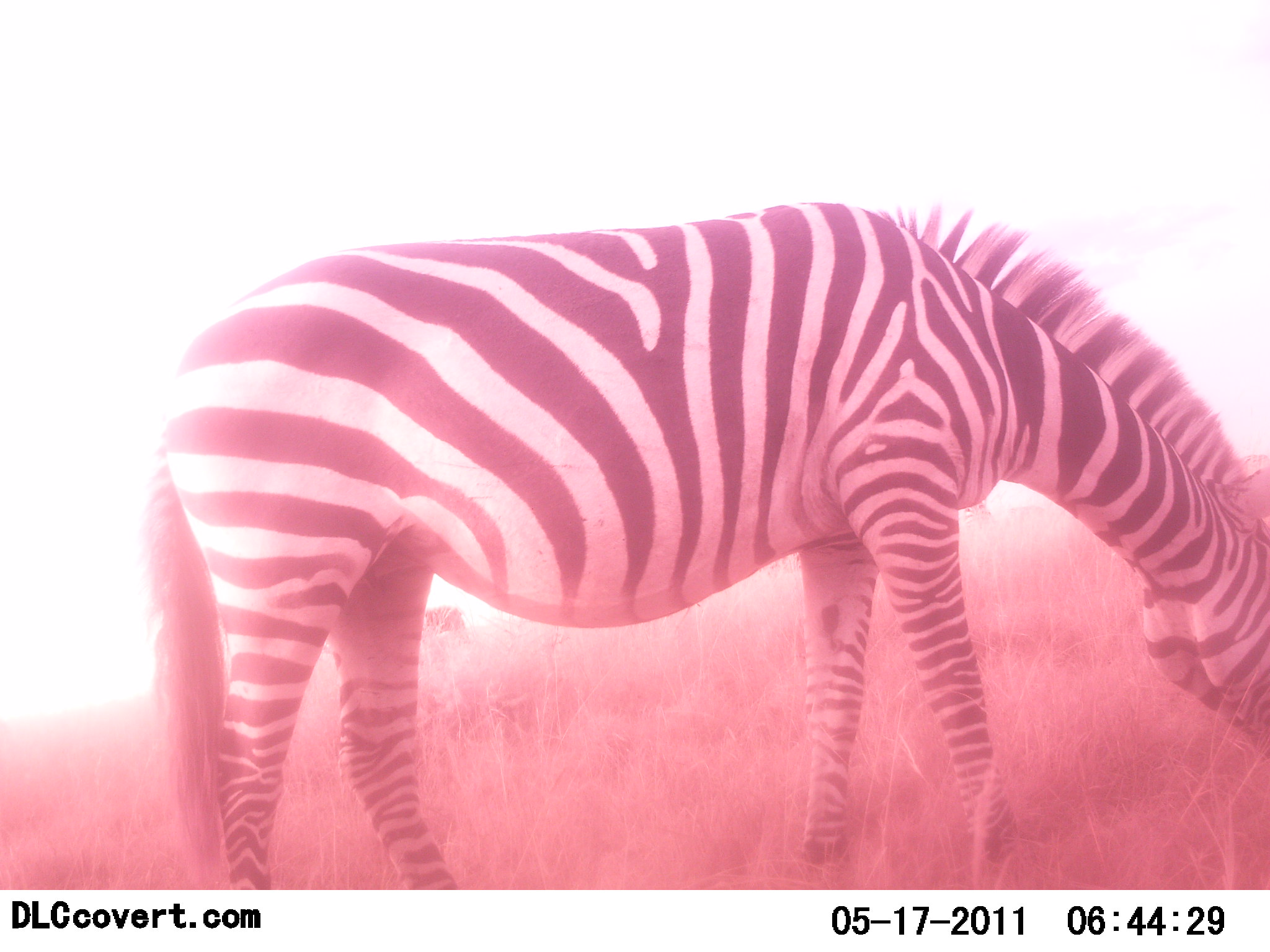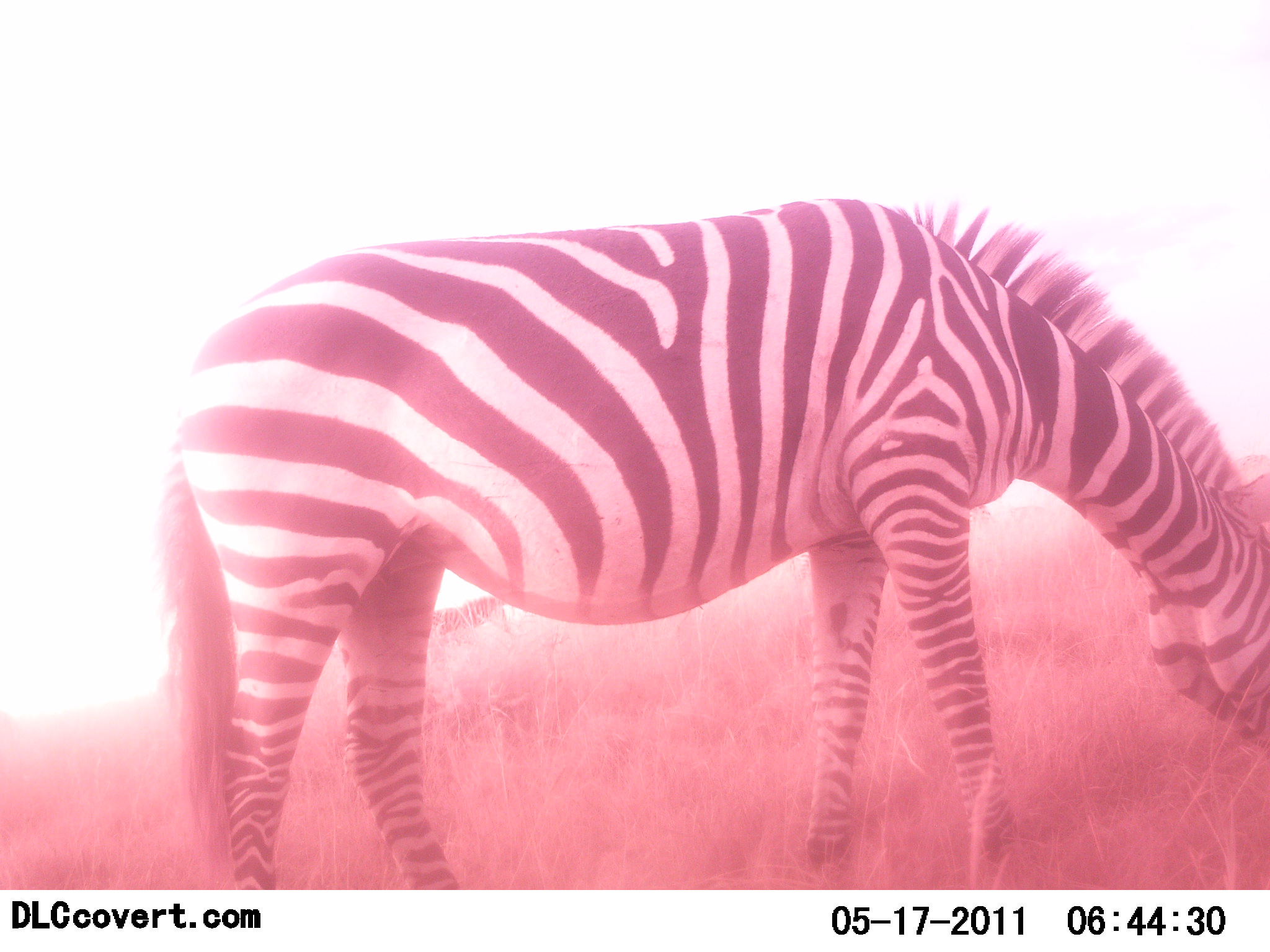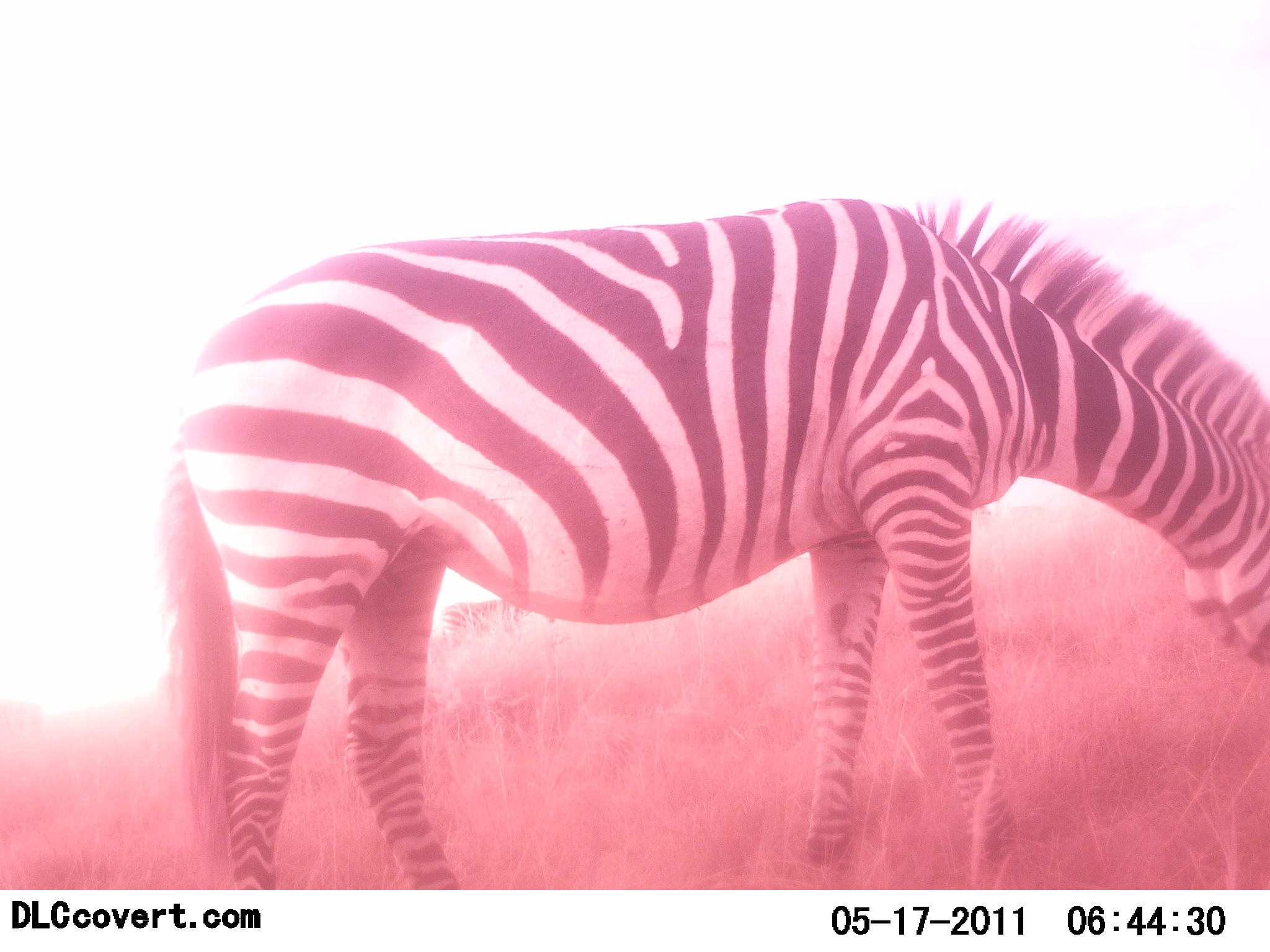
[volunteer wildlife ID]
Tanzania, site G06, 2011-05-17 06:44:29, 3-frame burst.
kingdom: Animalia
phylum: Chordata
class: Mammalia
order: Perissodactyla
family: Equidae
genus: Equus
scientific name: Equus quagga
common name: plains zebra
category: zebra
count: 1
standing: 18%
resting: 0%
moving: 18%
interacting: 0%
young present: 0%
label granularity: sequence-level